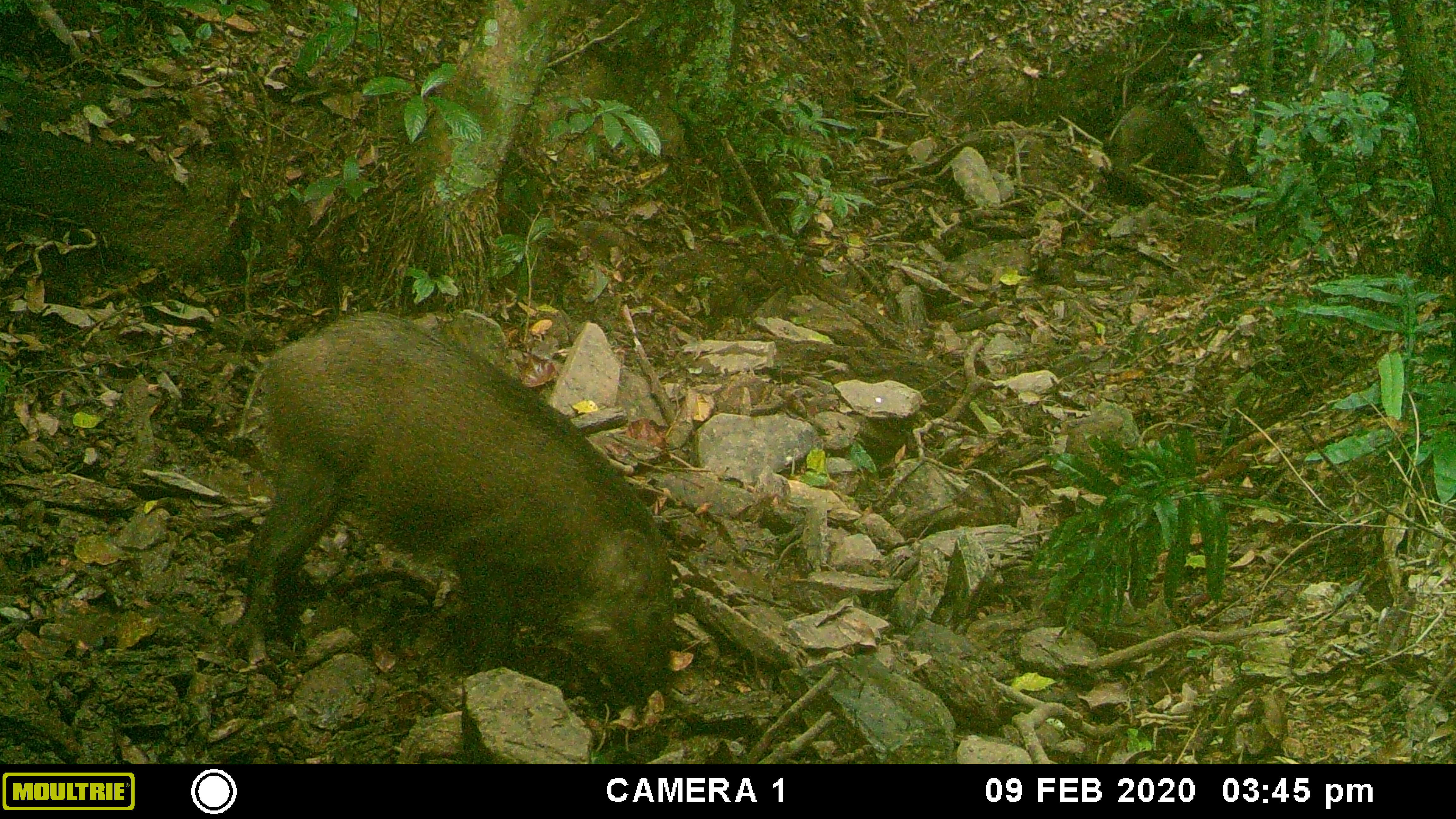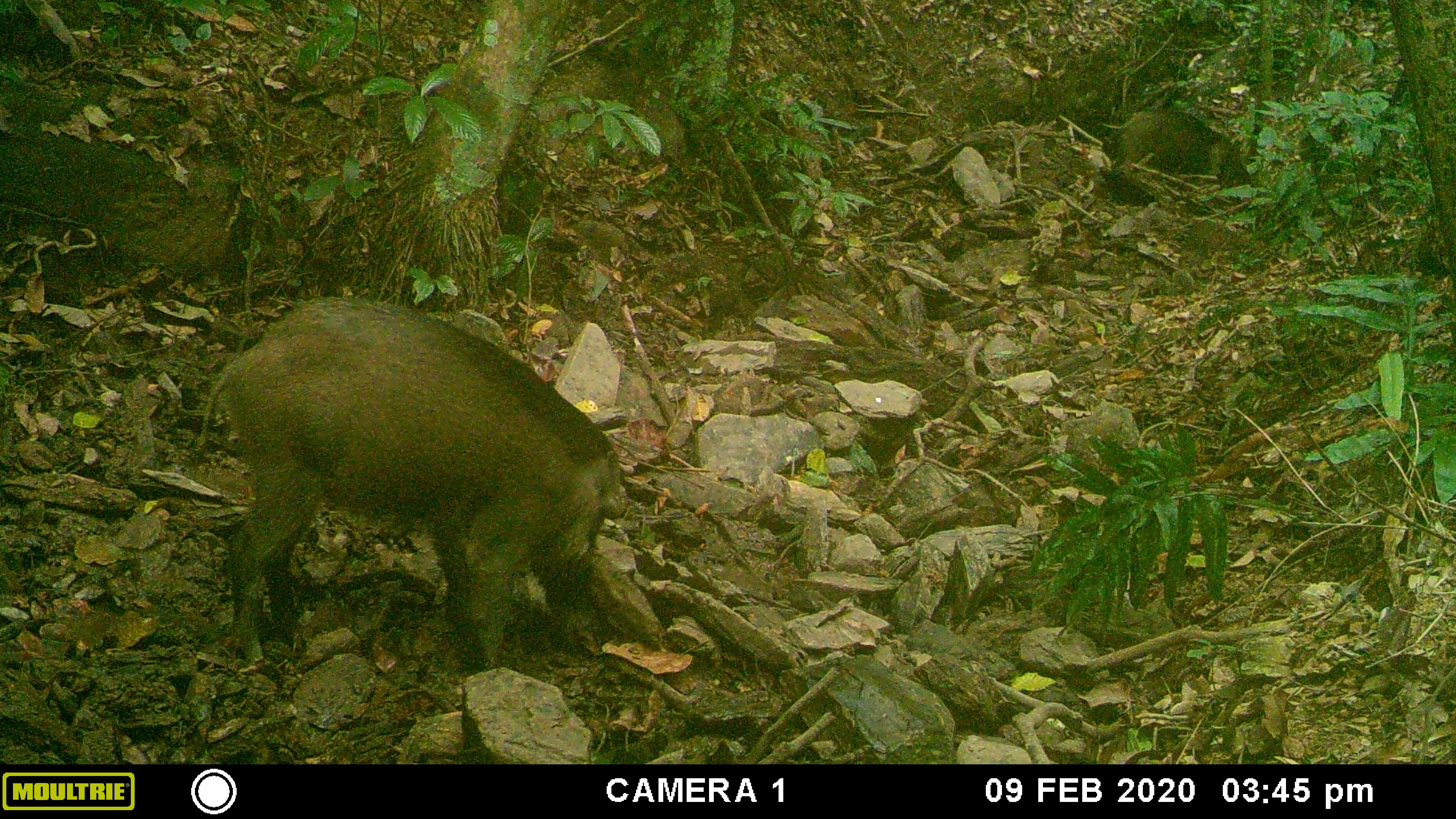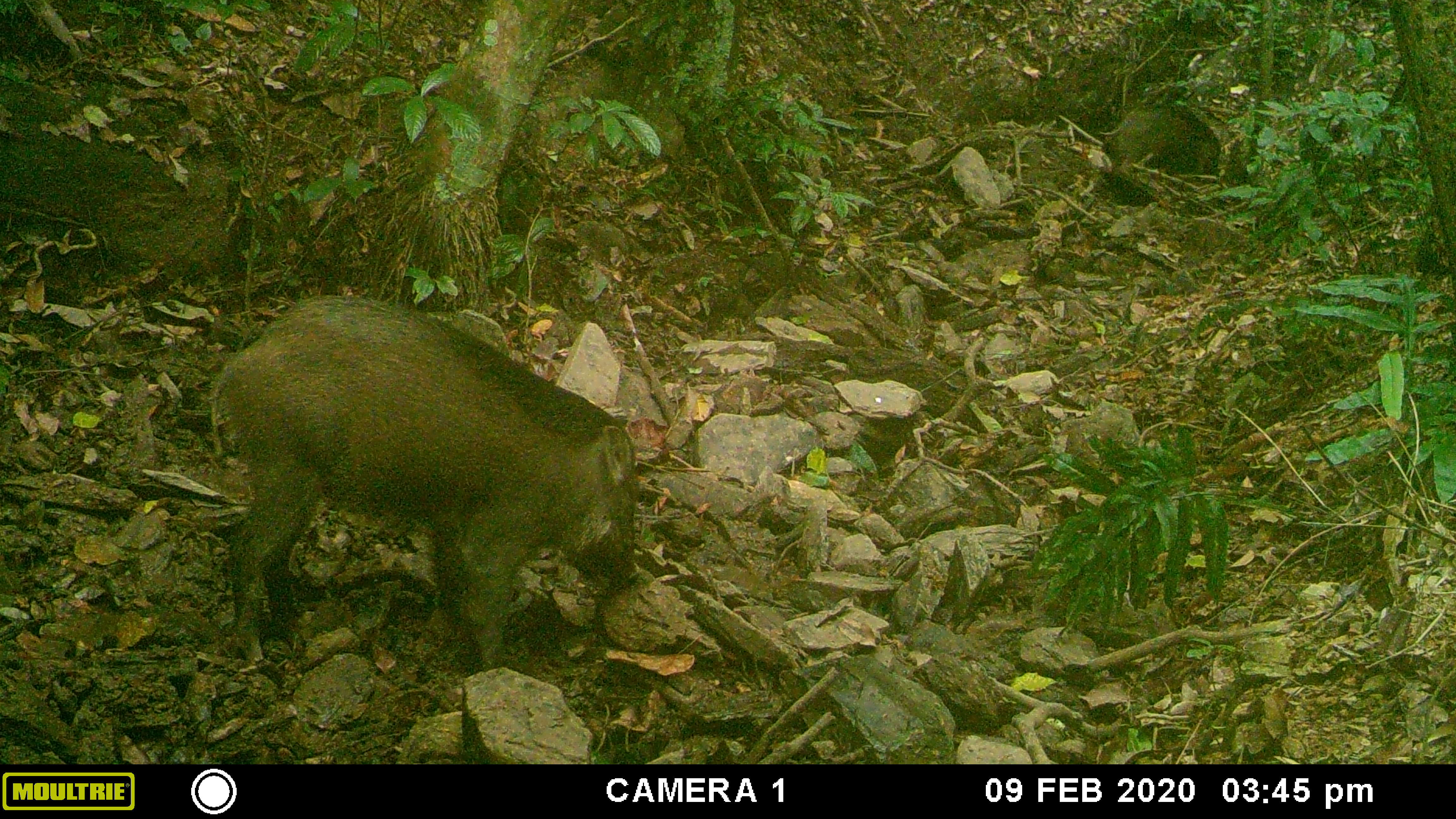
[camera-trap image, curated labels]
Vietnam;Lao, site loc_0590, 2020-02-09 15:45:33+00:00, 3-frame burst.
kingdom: Animalia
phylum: Chordata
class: Mammalia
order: Artiodactyla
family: Suidae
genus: Sus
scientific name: Sus scrofa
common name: eurasian wild pig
Eurasian wild pig (Sus scrofa). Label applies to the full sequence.